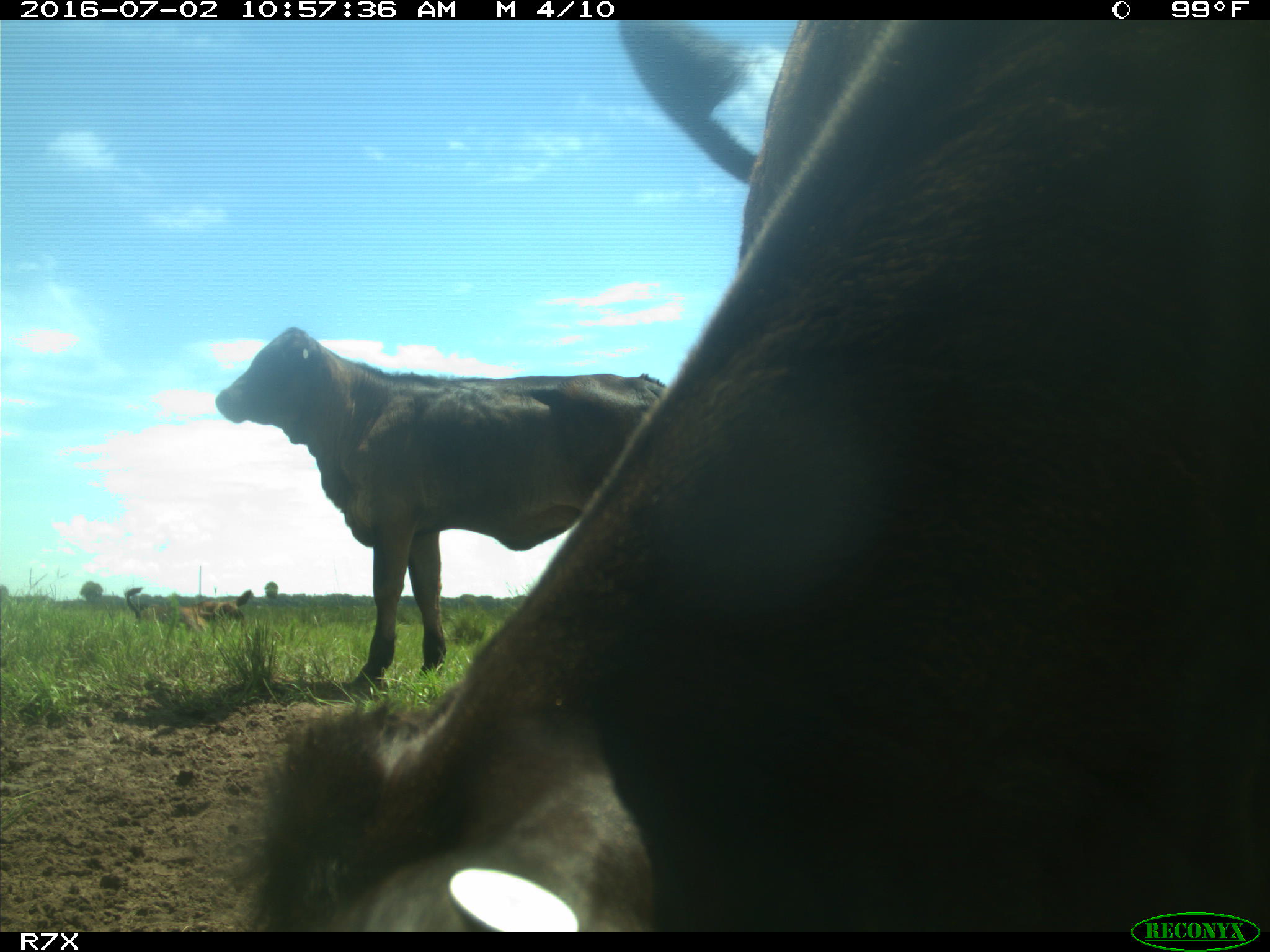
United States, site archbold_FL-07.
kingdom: Animalia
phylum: Chordata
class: Mammalia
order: Artiodactyla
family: Bovidae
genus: Bos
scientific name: Bos taurus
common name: domestic cow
Bos taurus (domestic cow).